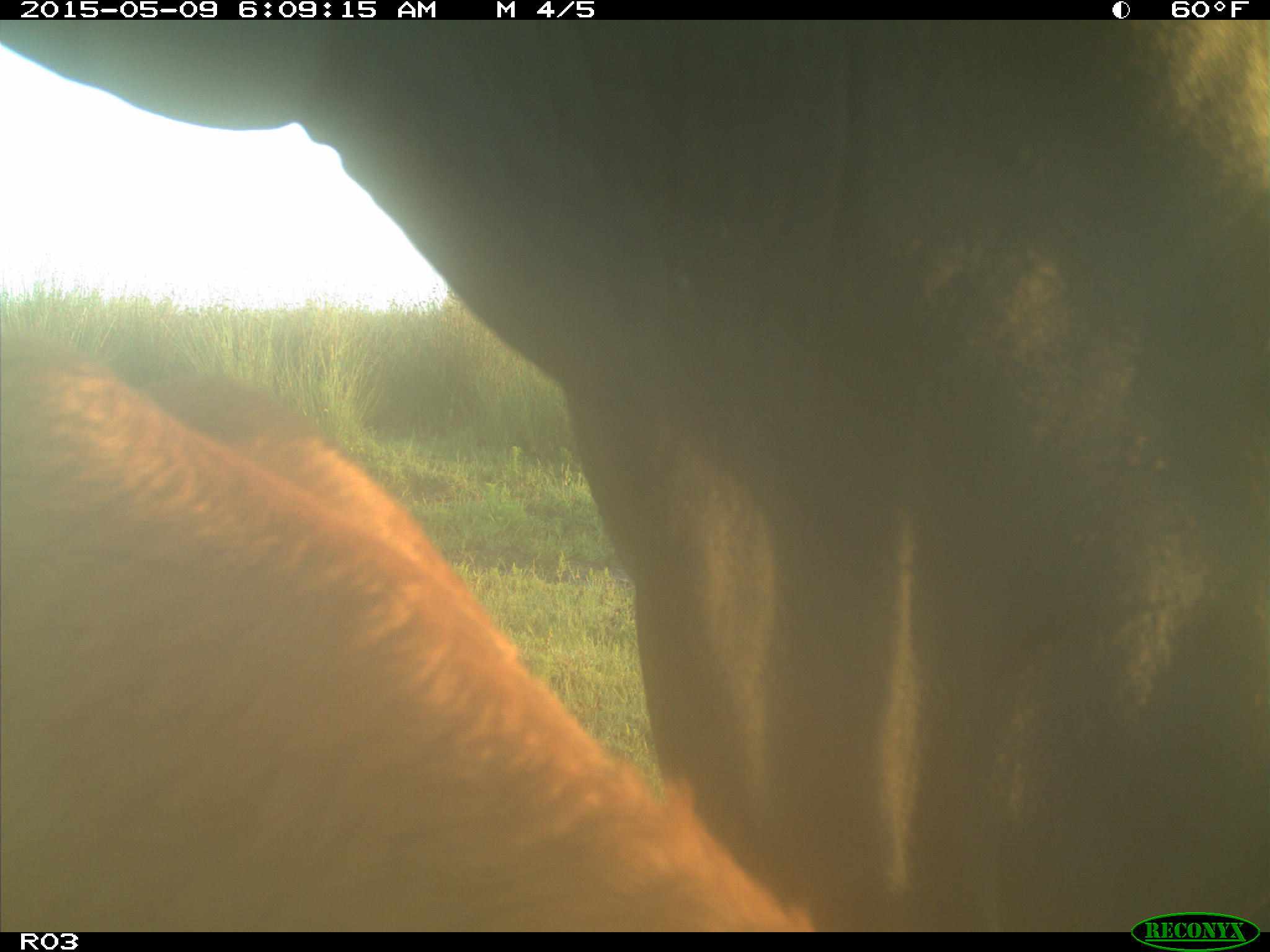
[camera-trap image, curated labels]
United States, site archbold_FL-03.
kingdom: Animalia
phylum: Chordata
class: Mammalia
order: Artiodactyla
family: Bovidae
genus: Bos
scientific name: Bos taurus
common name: domestic cow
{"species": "Bos taurus (domestic cow)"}